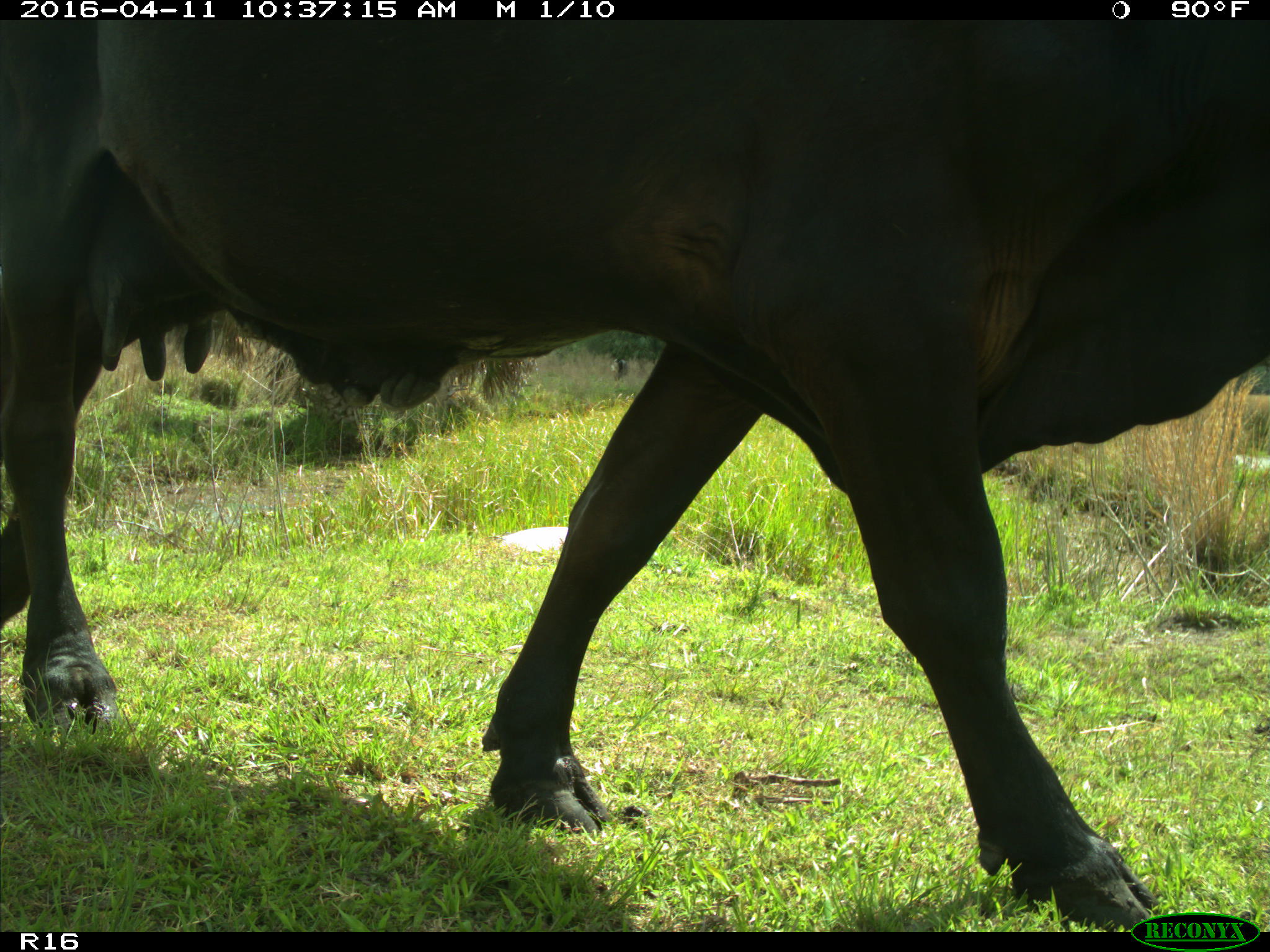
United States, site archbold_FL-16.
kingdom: Animalia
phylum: Chordata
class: Mammalia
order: Artiodactyla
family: Bovidae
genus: Bos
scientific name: Bos taurus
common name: domestic cow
Bos taurus (domestic cow).